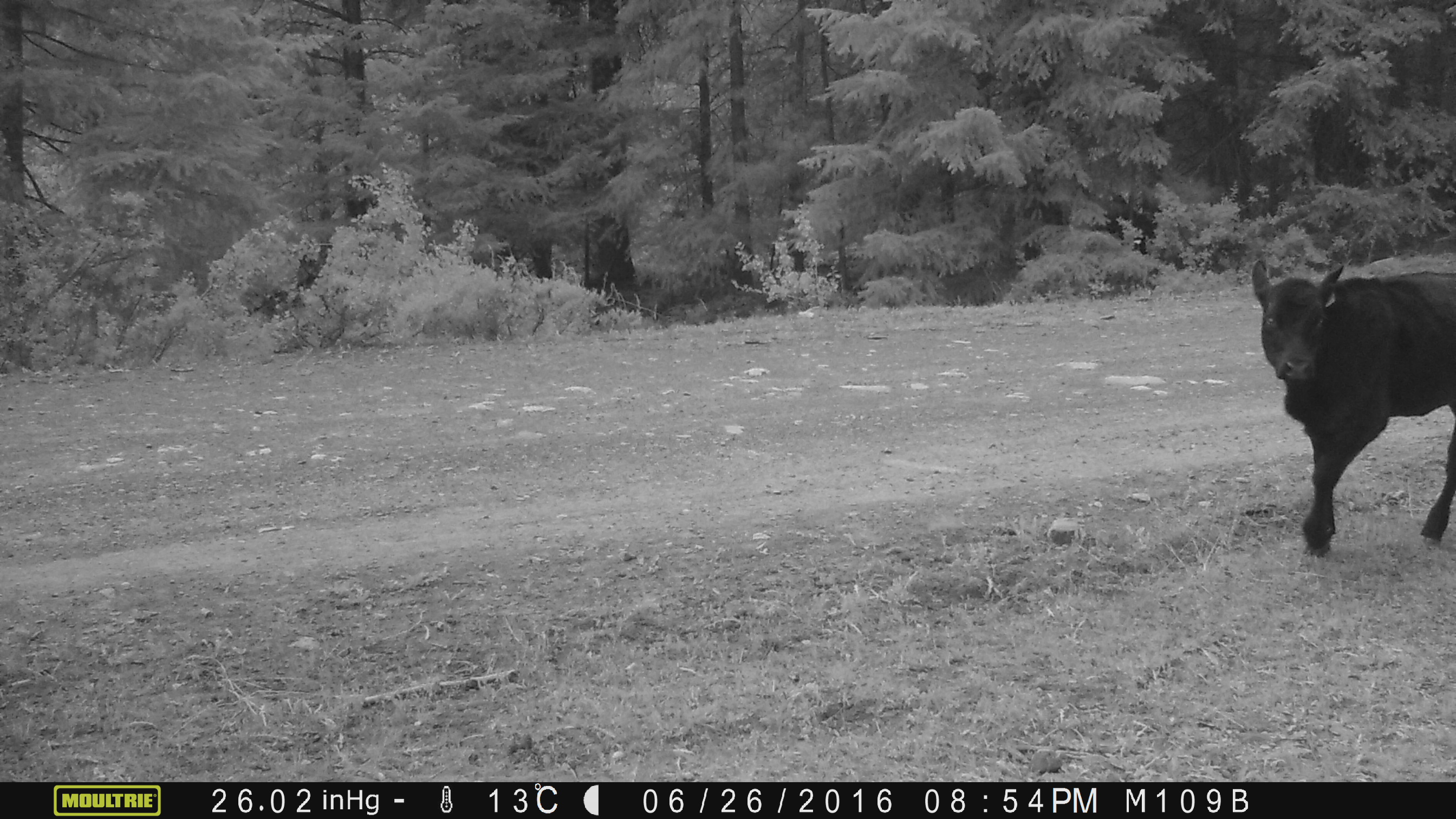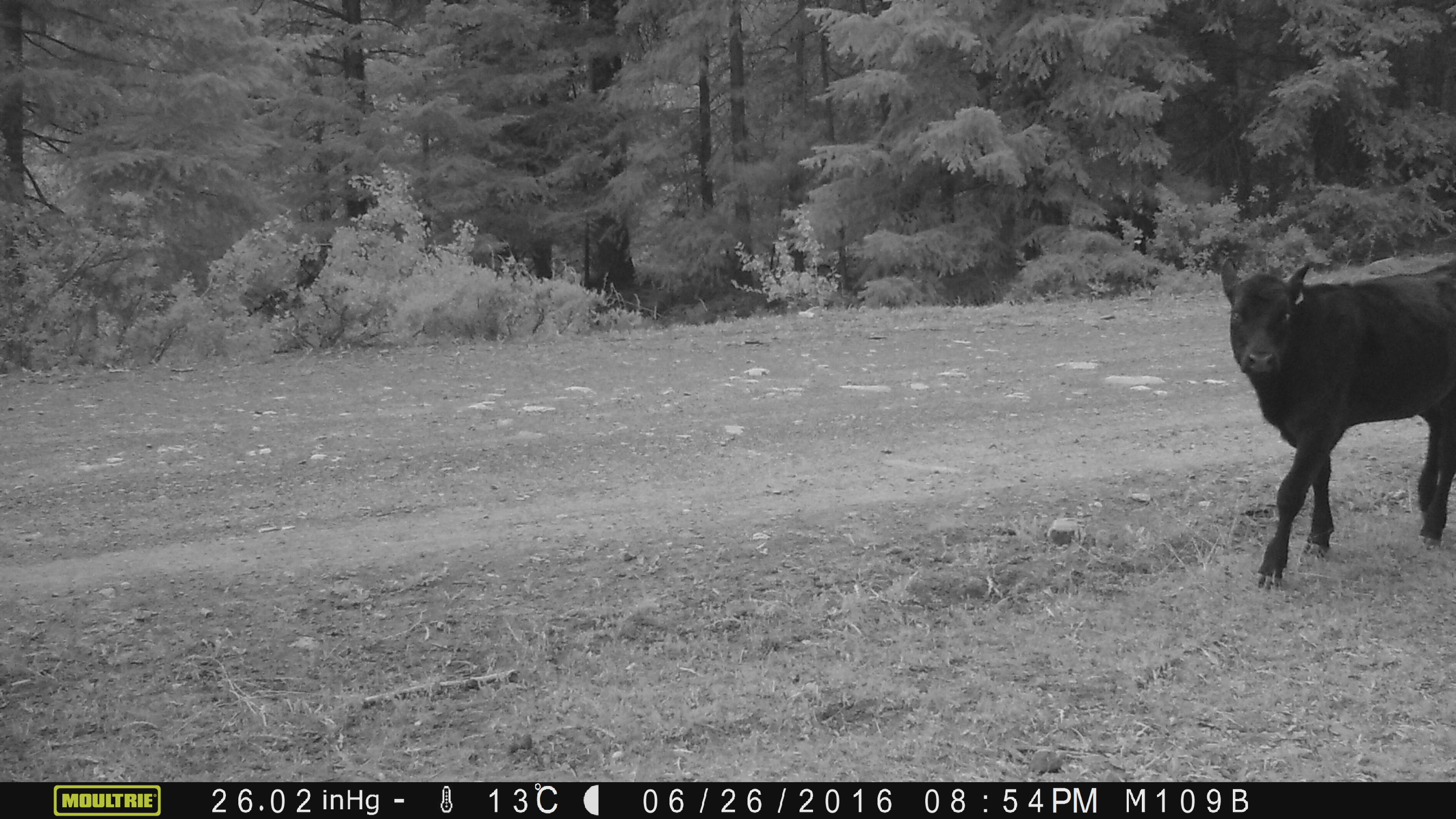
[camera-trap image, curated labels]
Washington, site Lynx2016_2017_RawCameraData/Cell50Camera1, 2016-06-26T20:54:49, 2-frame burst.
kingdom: Animalia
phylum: Chordata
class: Mammalia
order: Artiodactyla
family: Bovidae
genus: Bos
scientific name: Bos taurus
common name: domestic cattle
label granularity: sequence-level